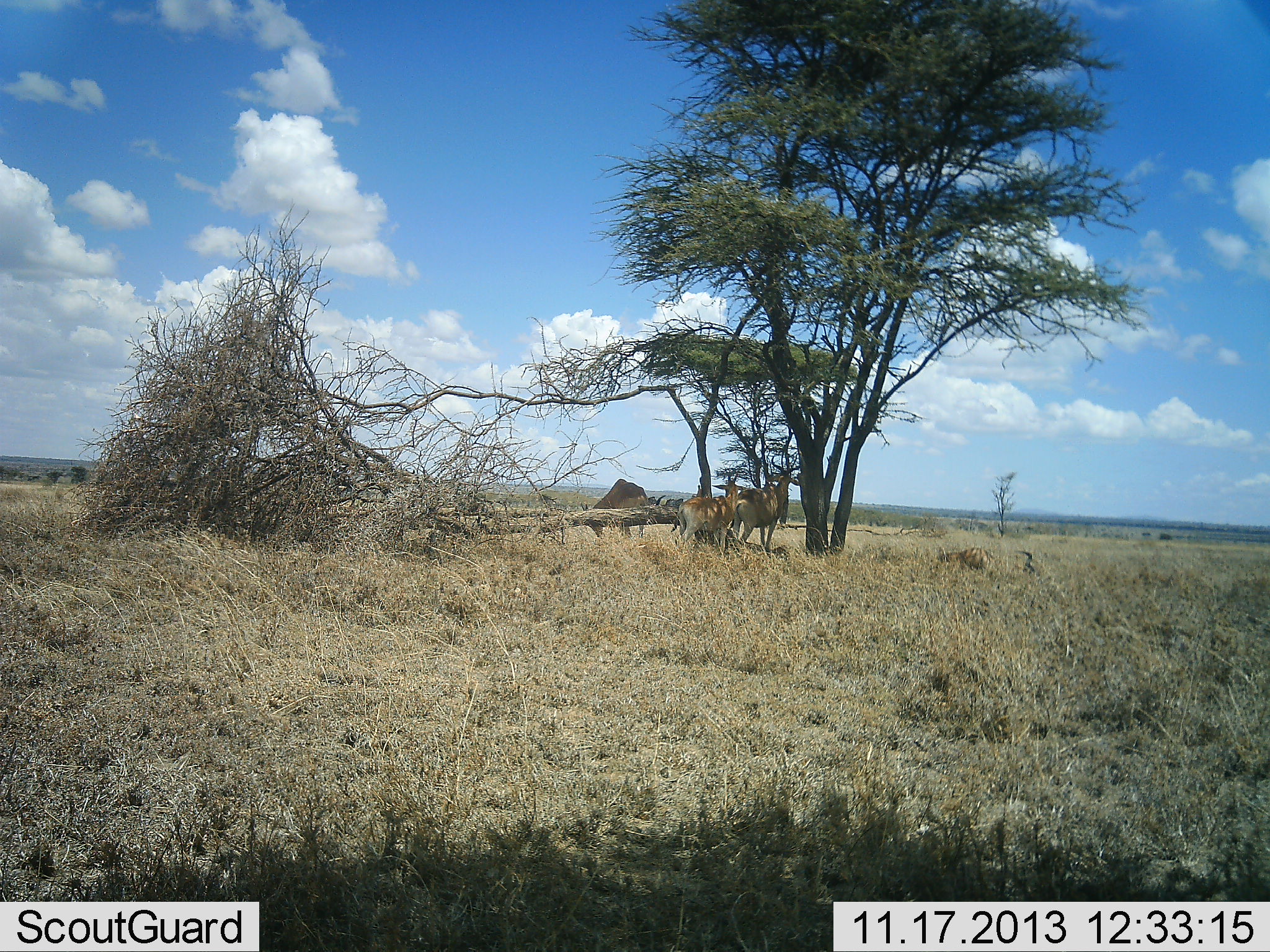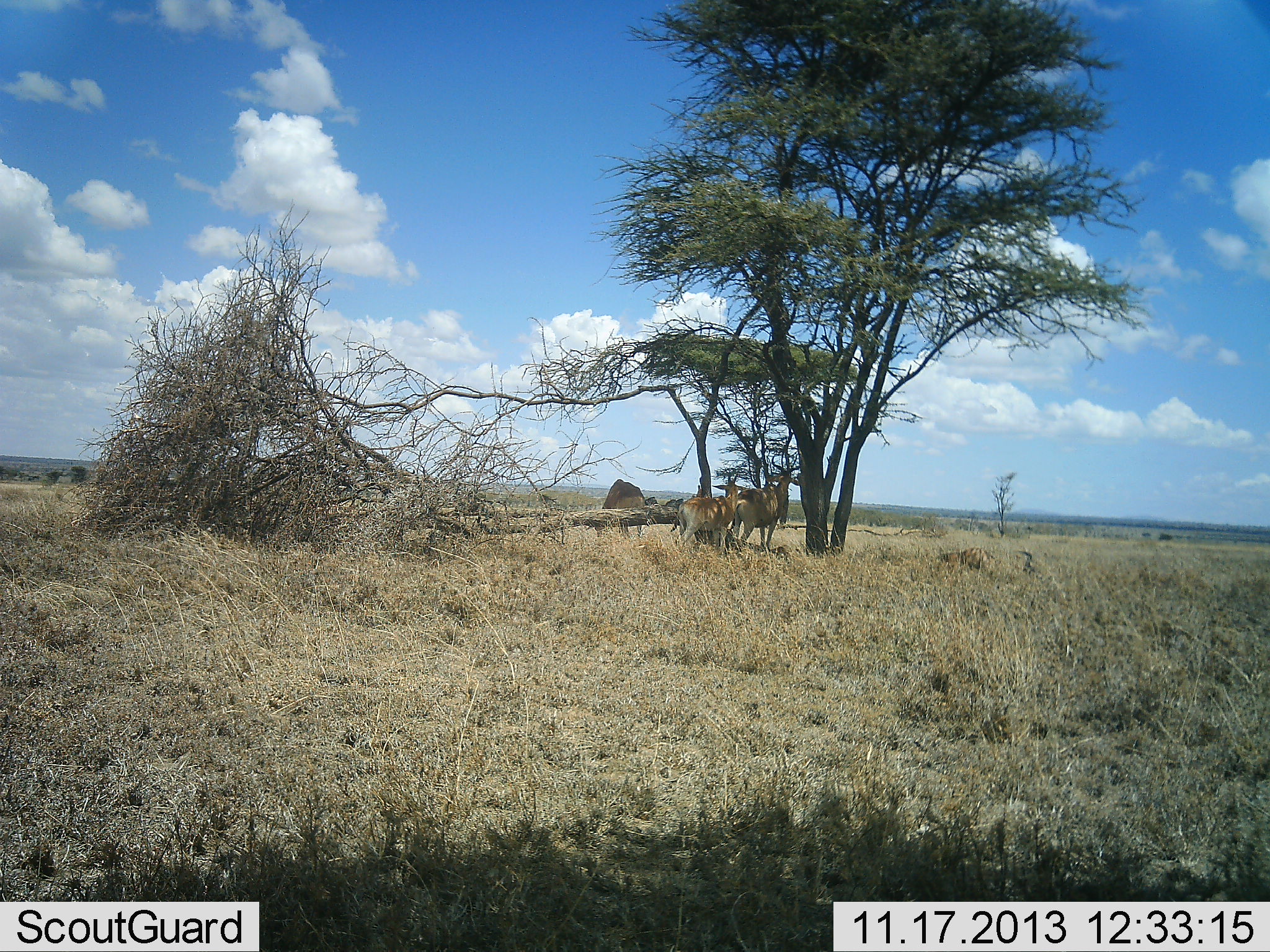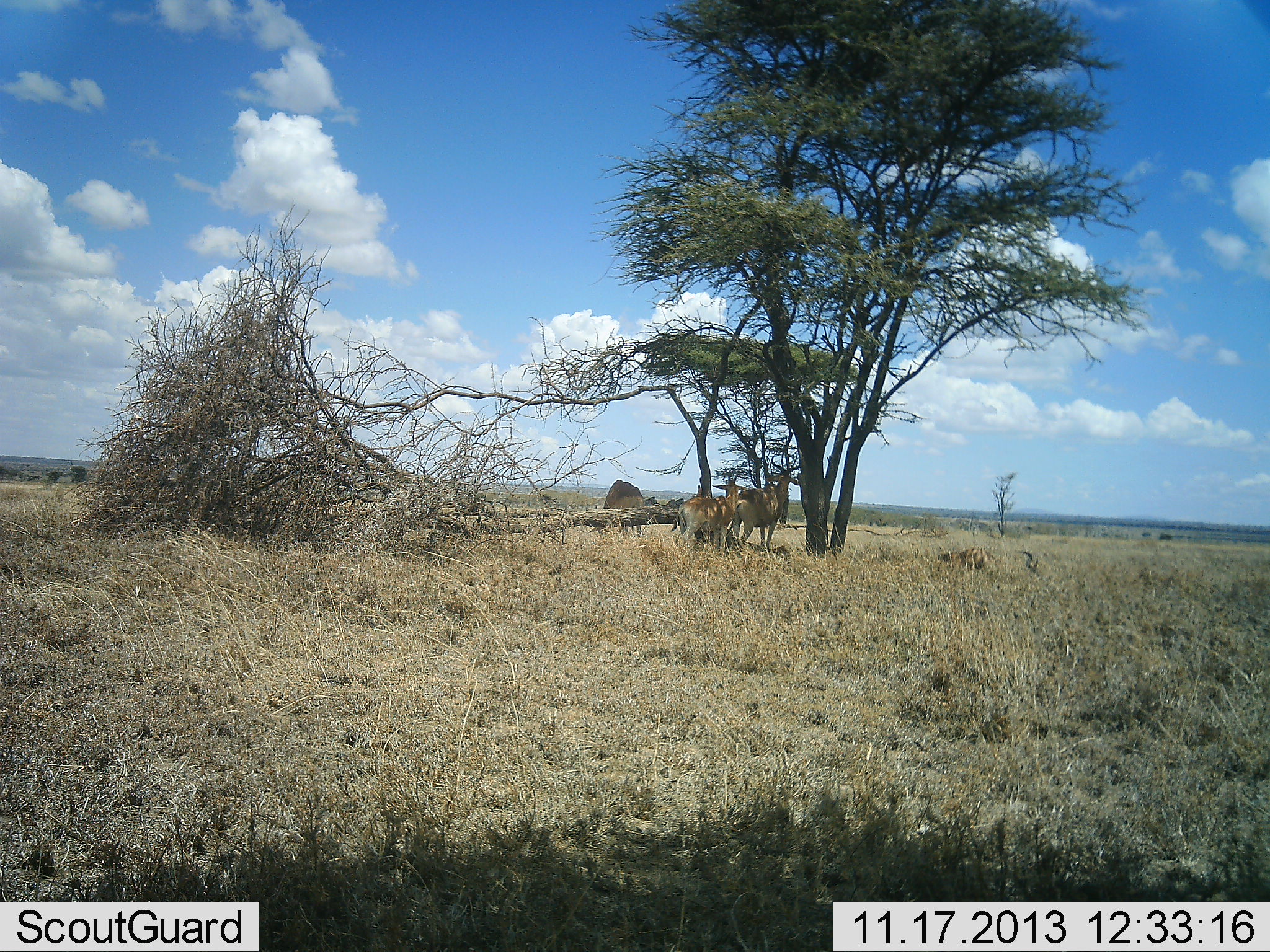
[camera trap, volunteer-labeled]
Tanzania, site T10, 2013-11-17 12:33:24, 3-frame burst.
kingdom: Animalia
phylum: Chordata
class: Mammalia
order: Artiodactyla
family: Bovidae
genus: Alcelaphus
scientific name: Alcelaphus buselaphus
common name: hartebeest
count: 3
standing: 90%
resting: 20%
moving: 0%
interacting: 0%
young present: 0%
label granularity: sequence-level